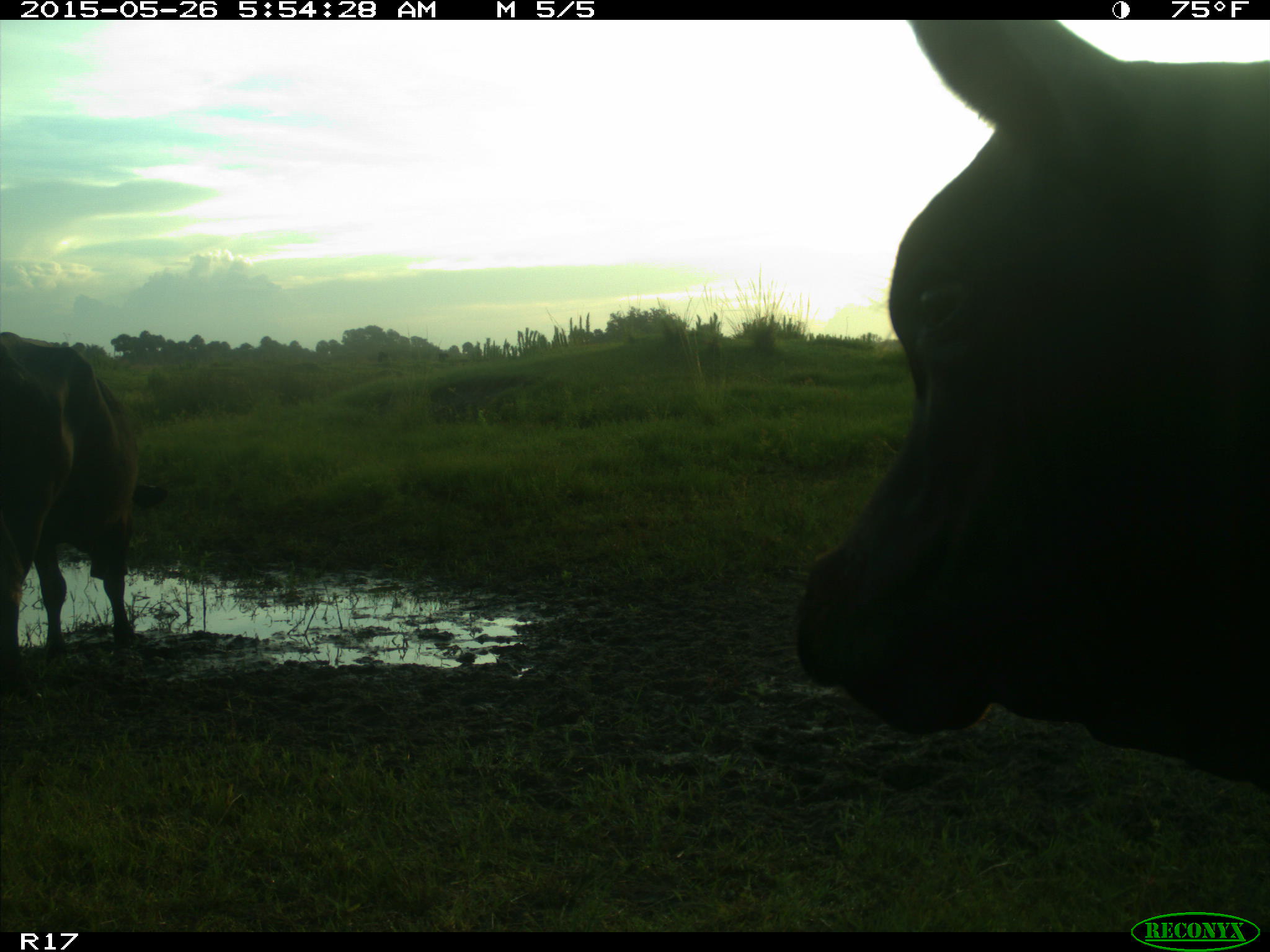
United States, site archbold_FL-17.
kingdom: Animalia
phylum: Chordata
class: Mammalia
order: Artiodactyla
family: Bovidae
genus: Bos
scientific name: Bos taurus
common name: domestic cow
Bos taurus (domestic cow).